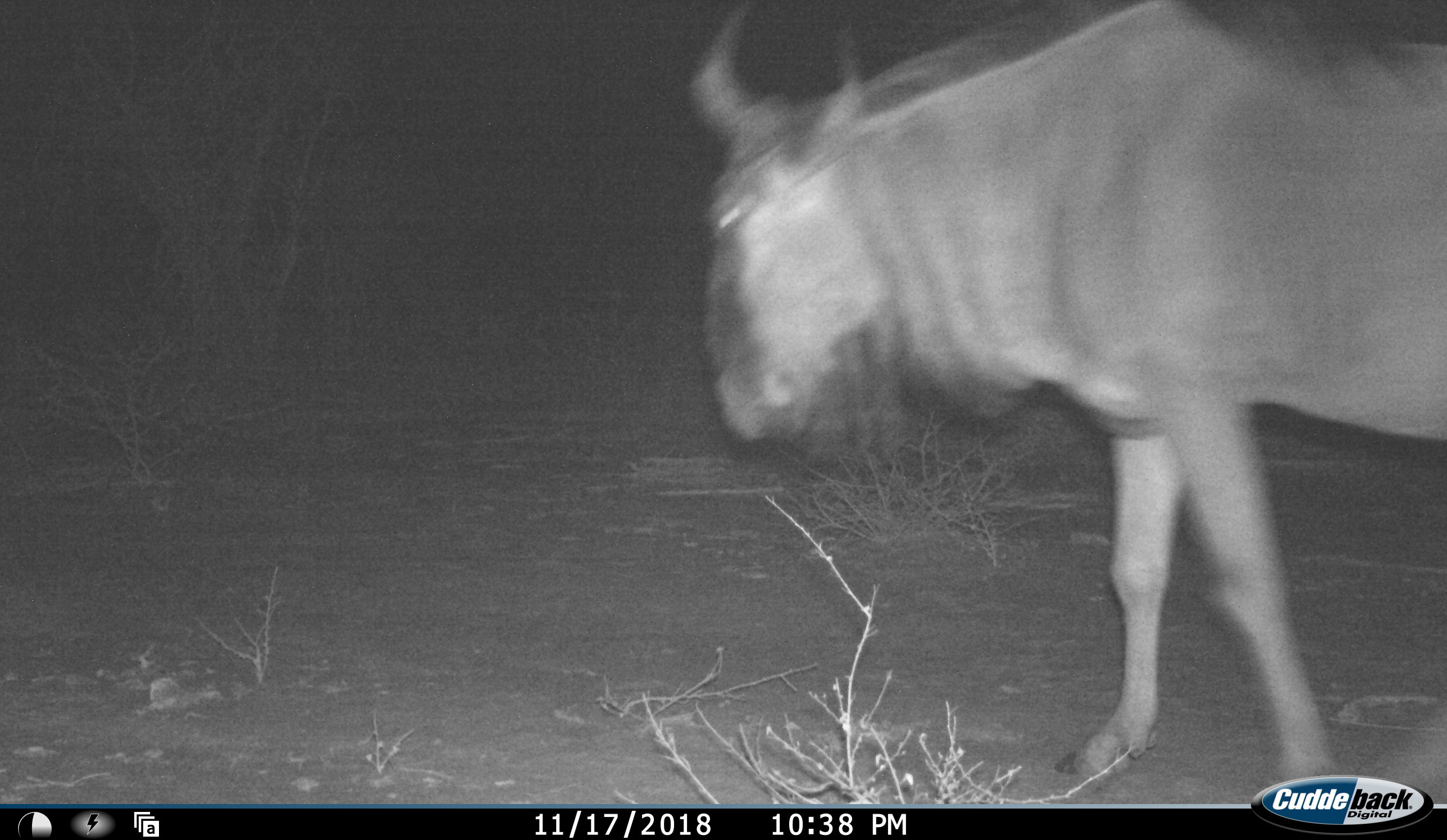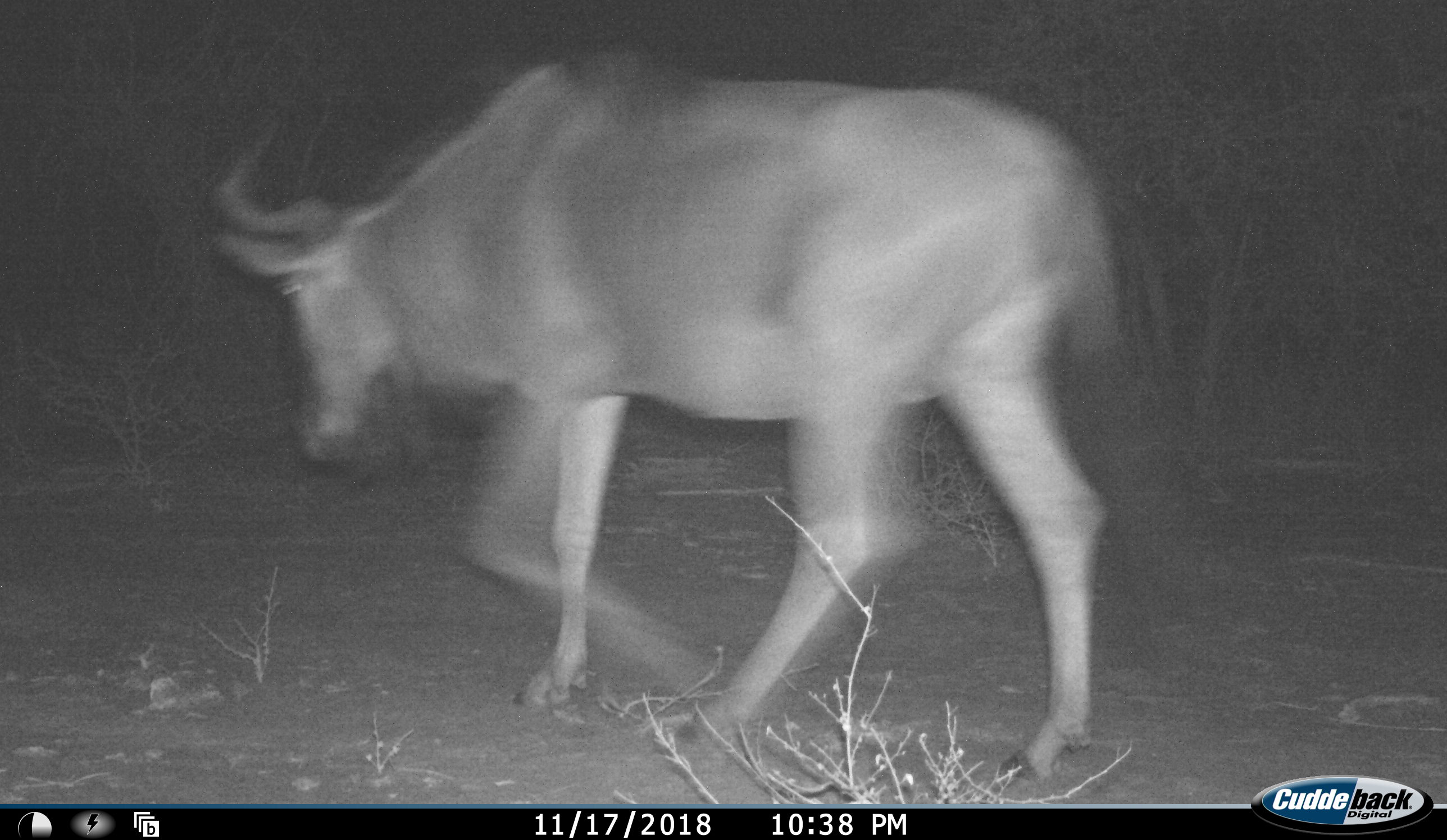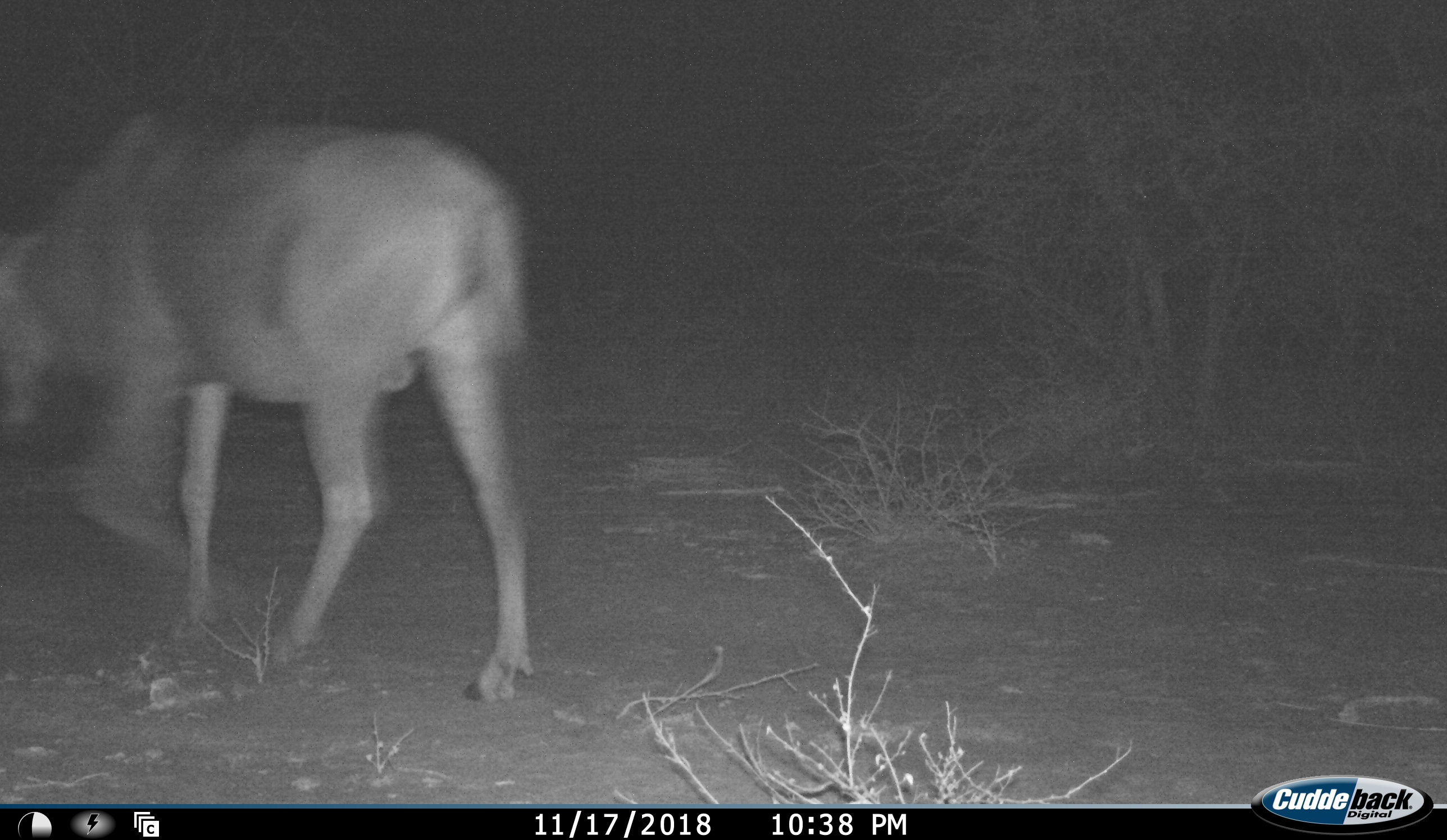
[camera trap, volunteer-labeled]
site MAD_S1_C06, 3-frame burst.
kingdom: Animalia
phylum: Chordata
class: Mammalia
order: Artiodactyla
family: Bovidae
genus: Connochaetes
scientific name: Connochaetes taurinus taurinus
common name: blue wildebeest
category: wildebeestblue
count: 1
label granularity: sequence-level